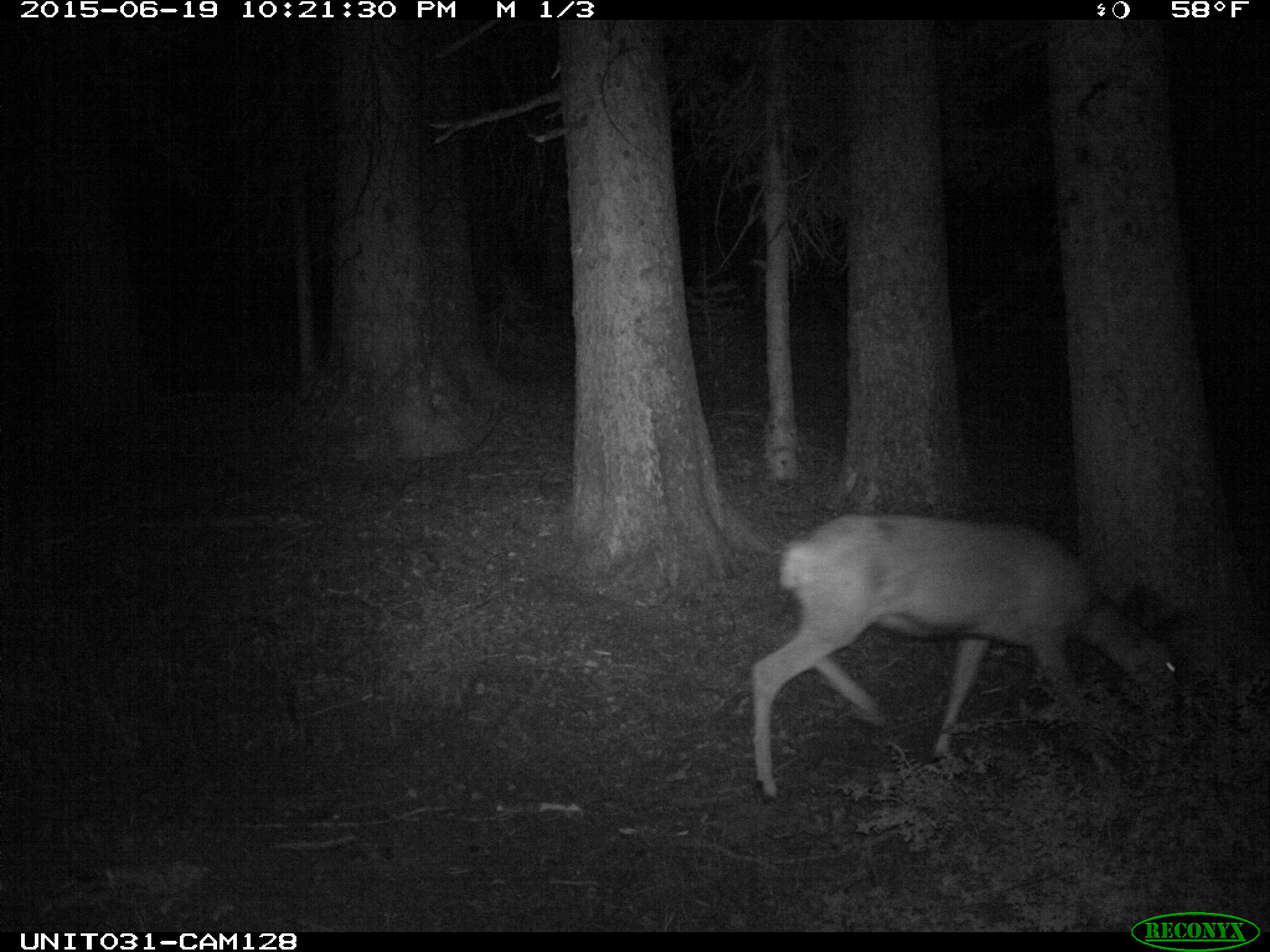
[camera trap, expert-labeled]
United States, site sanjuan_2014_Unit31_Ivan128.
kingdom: Animalia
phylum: Chordata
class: Mammalia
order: Artiodactyla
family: Cervidae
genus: Odocoileus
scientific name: Odocoileus hemionus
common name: mule deer